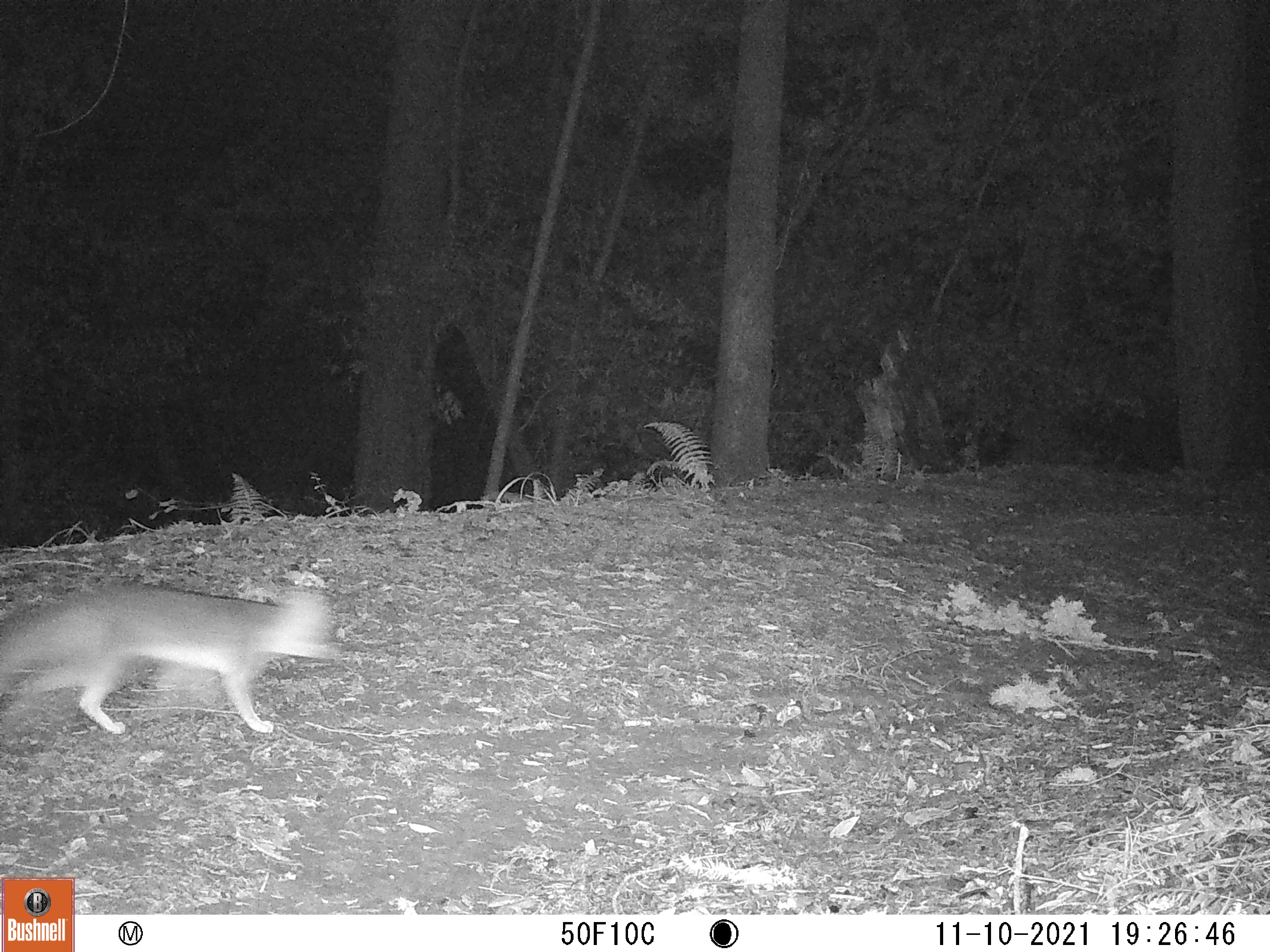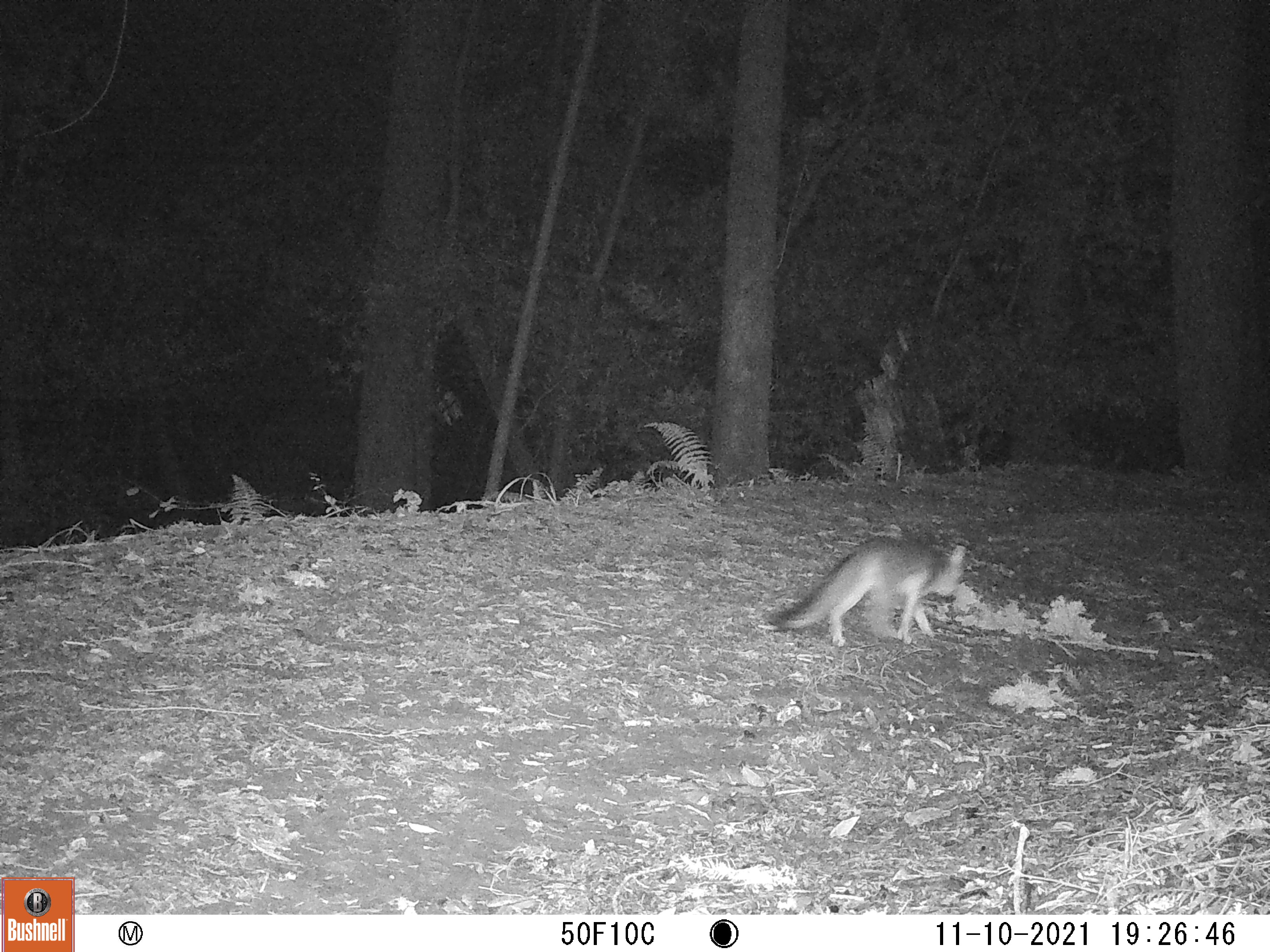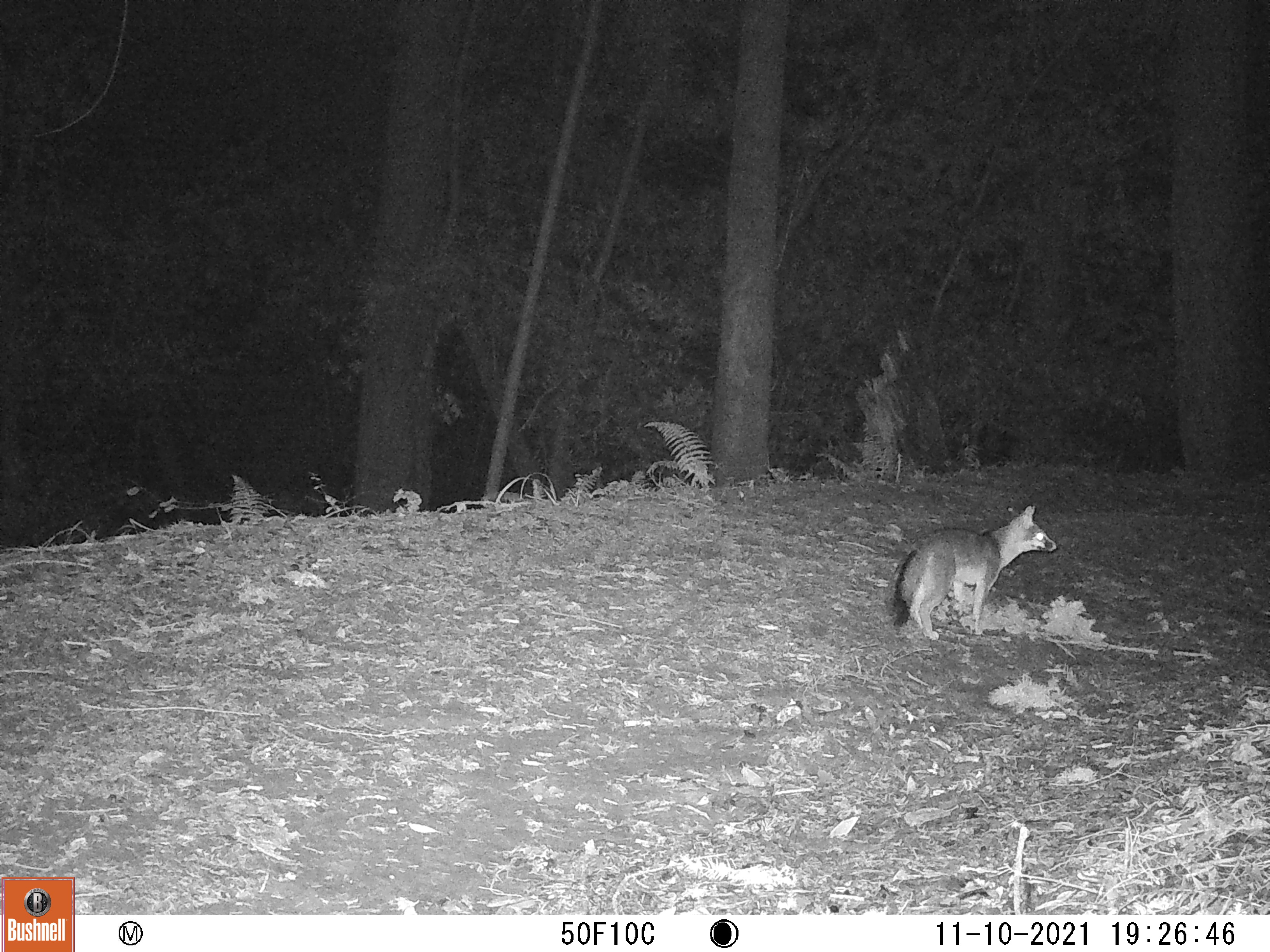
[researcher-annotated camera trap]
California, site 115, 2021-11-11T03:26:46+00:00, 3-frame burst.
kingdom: Animalia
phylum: Chordata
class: Mammalia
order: Carnivora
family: Canidae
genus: Urocyon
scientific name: Urocyon cinereoargenteus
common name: gray fox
Gray fox (Urocyon cinereoargenteus).